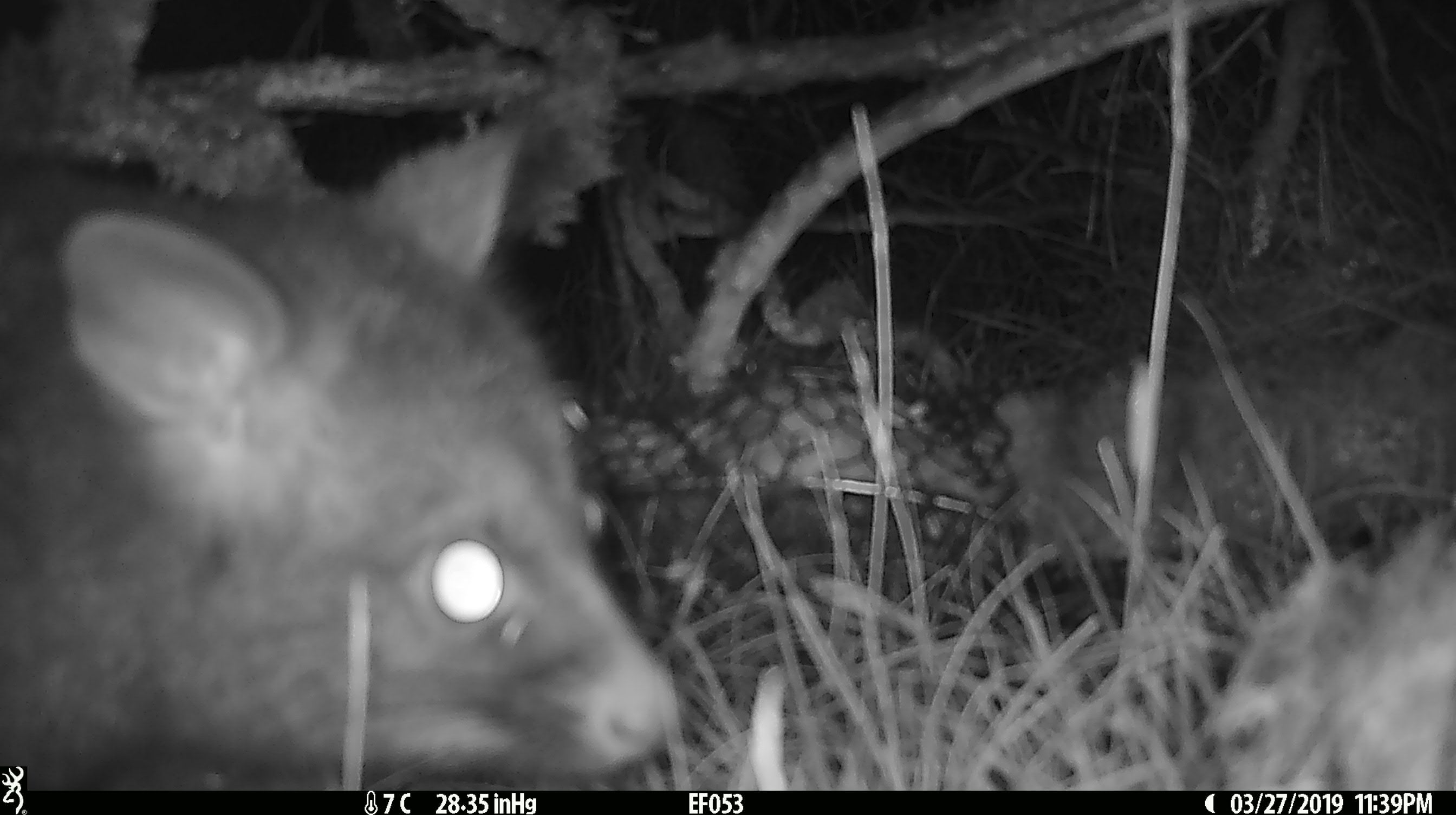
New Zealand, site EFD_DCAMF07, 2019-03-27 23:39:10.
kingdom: Animalia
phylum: Chordata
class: Mammalia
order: Diprotodontia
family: Phalangeridae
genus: Trichosurus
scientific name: Trichosurus vulpecula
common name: common brushtail possum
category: possum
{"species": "possum (common brushtail possum) (Trichosurus vulpecula)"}